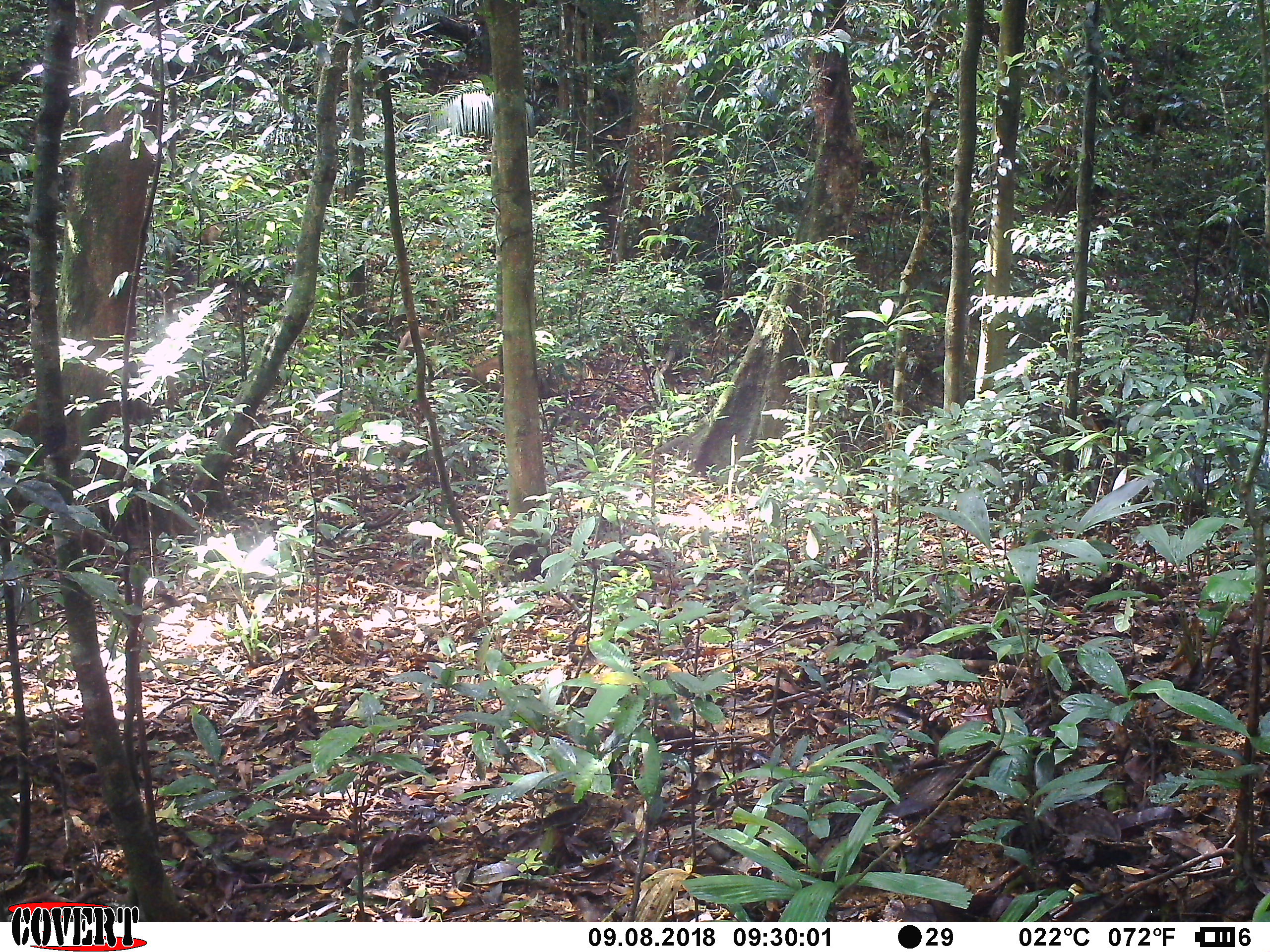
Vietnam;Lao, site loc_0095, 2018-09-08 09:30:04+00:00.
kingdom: Animalia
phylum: Chordata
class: Mammalia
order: Artiodactyla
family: Suidae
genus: Sus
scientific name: Sus scrofa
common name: eurasian wild pig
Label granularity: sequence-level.